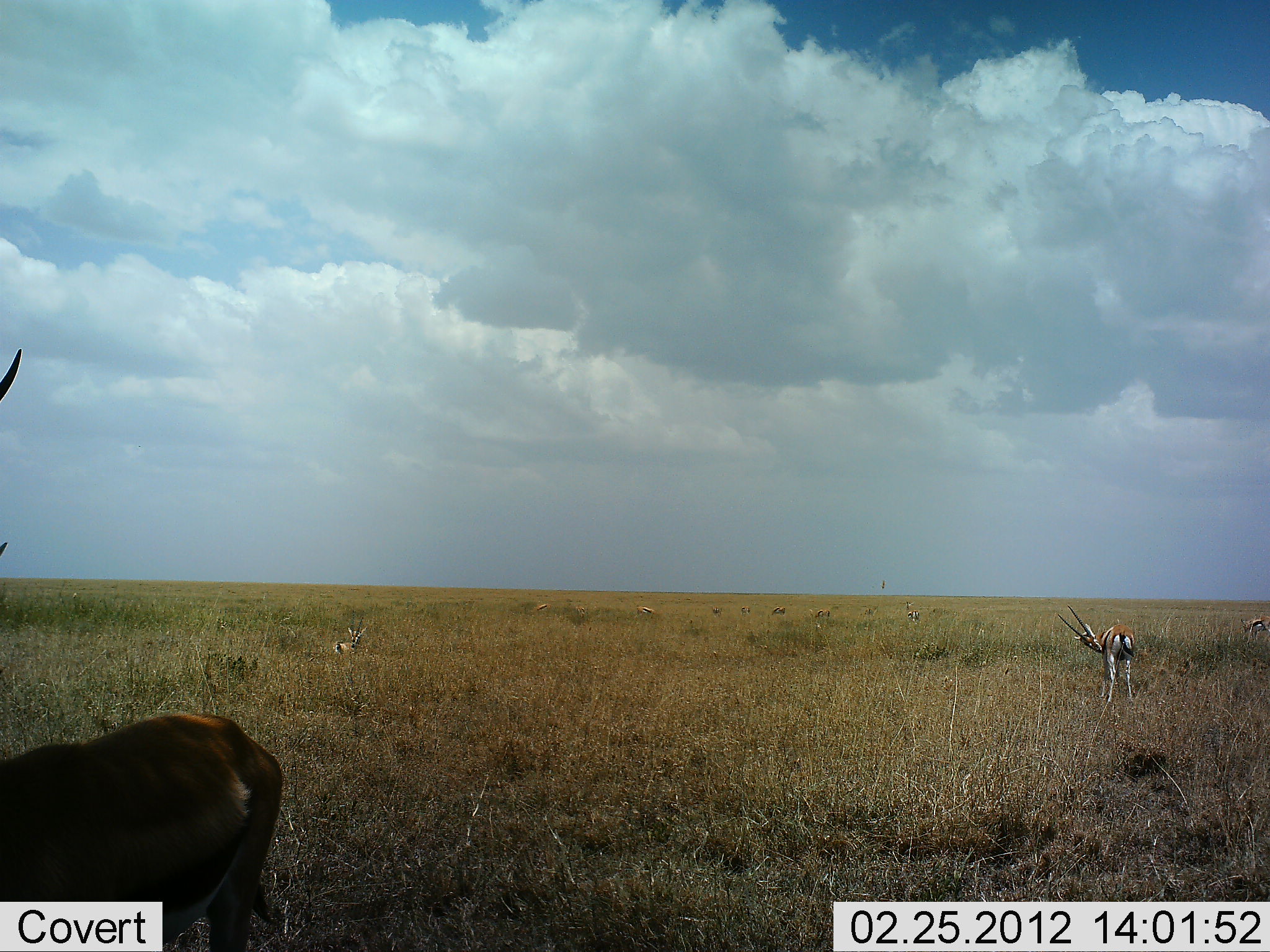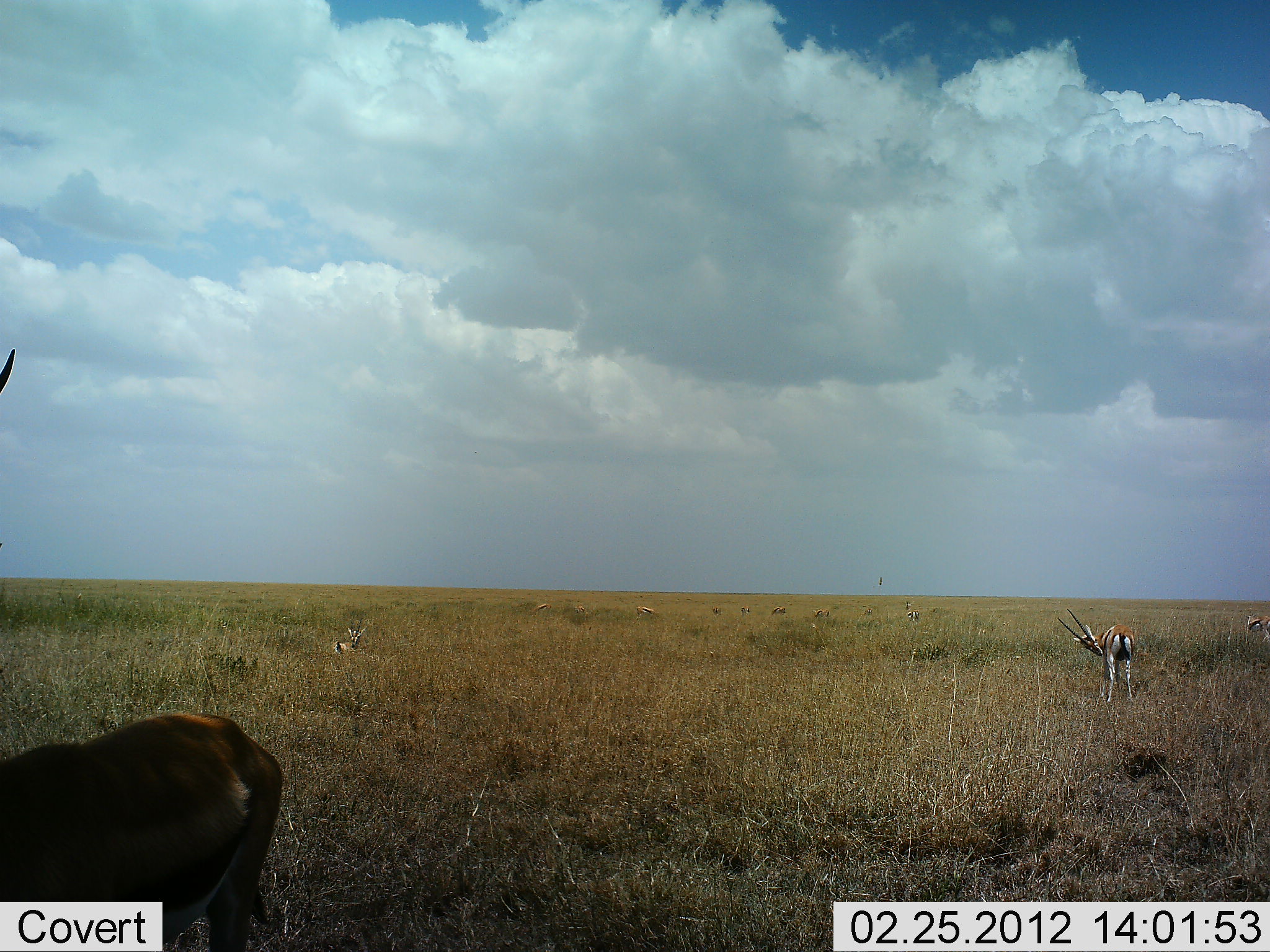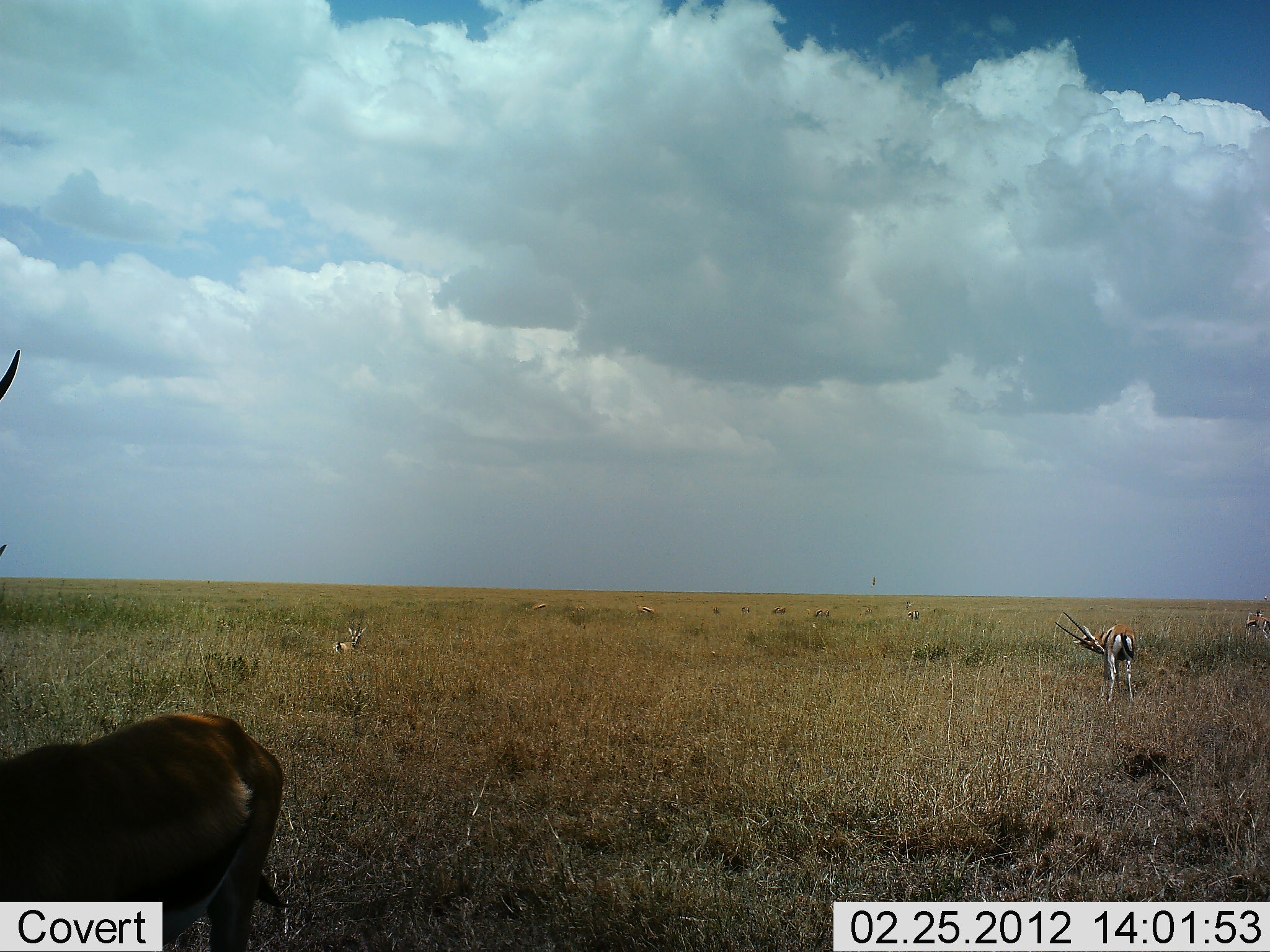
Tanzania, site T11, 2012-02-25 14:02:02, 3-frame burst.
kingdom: Animalia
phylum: Chordata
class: Mammalia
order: Artiodactyla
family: Bovidae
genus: Eudorcas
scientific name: Eudorcas thomsonii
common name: thomson's gazelle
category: gazellethomsons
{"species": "gazellethomsons (thomson's gazelle) (Eudorcas thomsonii)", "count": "4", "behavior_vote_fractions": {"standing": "87%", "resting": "52%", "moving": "9%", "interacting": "0%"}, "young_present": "4%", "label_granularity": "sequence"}